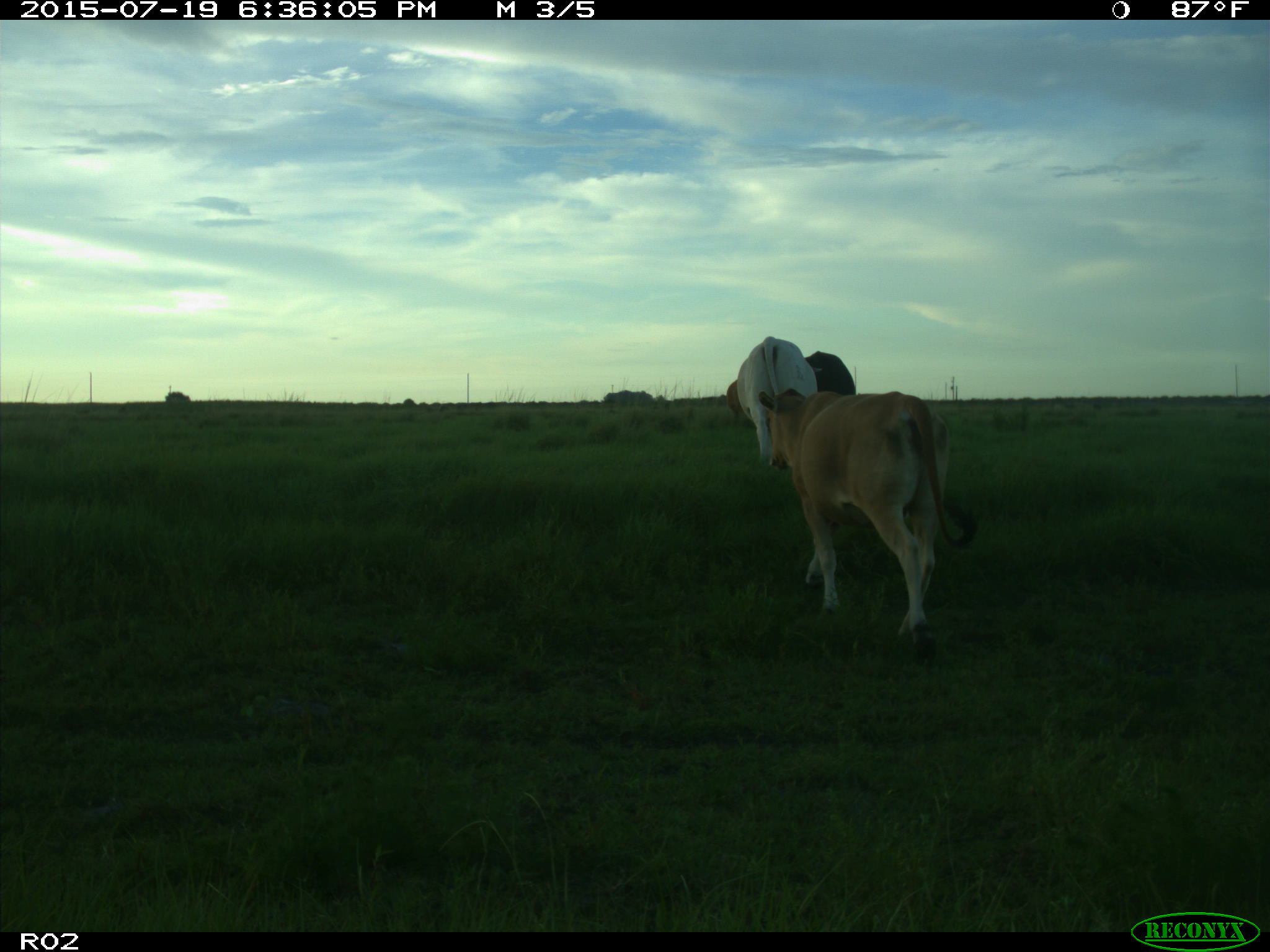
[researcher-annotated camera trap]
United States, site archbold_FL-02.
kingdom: Animalia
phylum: Chordata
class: Mammalia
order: Artiodactyla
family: Bovidae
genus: Bos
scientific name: Bos taurus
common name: domestic cow